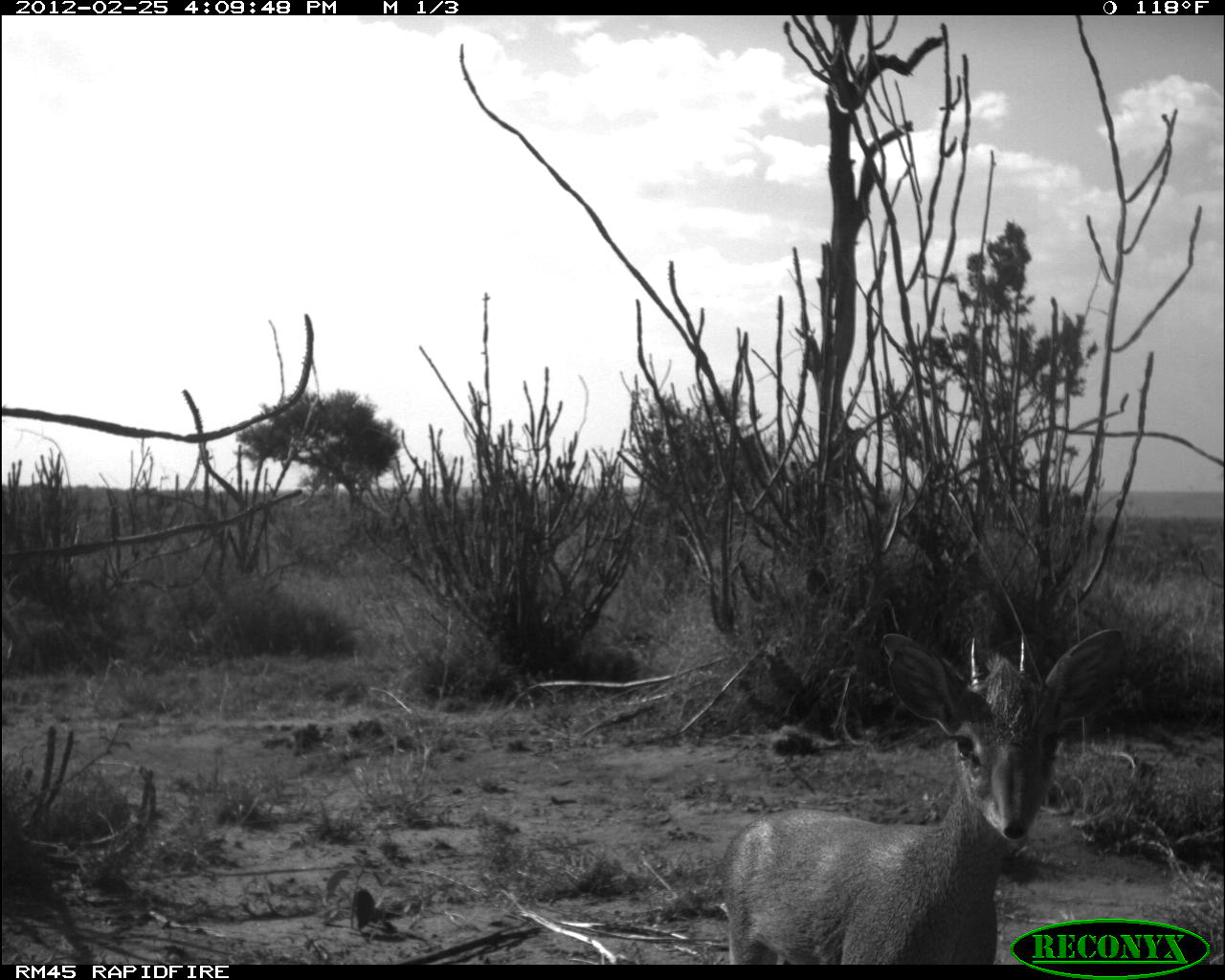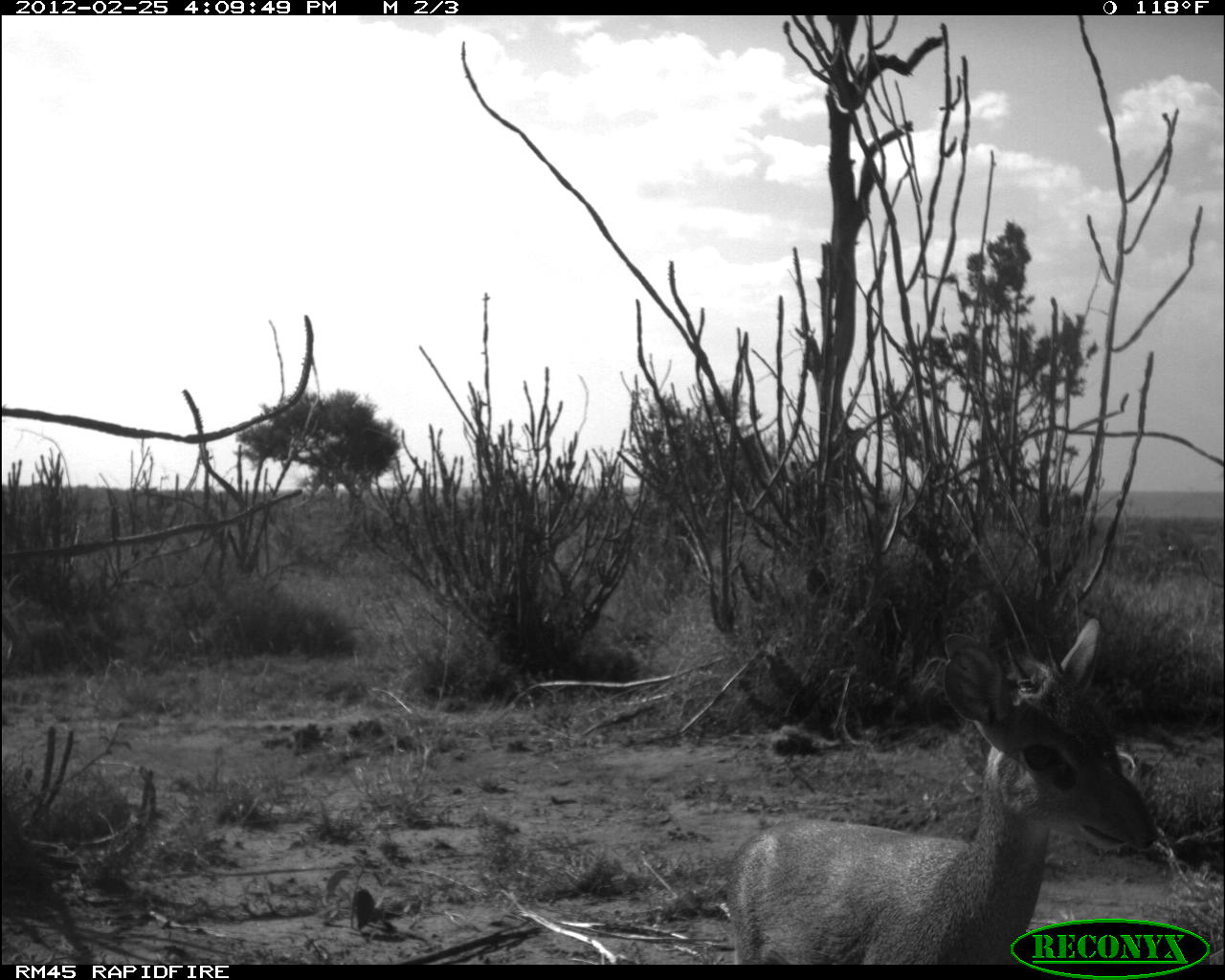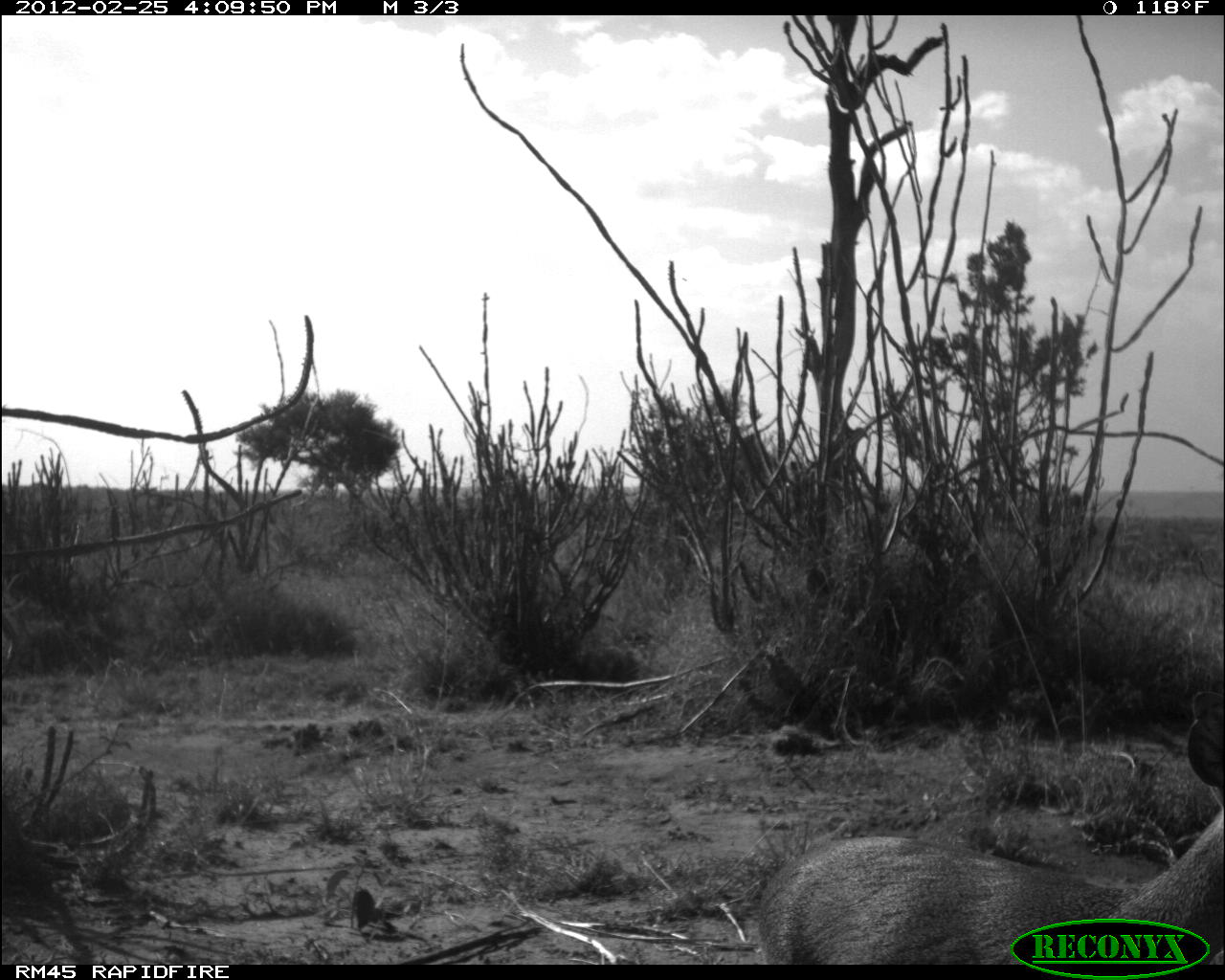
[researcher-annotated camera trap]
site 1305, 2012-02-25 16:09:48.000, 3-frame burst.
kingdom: Animalia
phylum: Chordata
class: Mammalia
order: Artiodactyla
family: Bovidae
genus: Madoqua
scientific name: Madoqua guentheri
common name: günther's dik-dik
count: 1